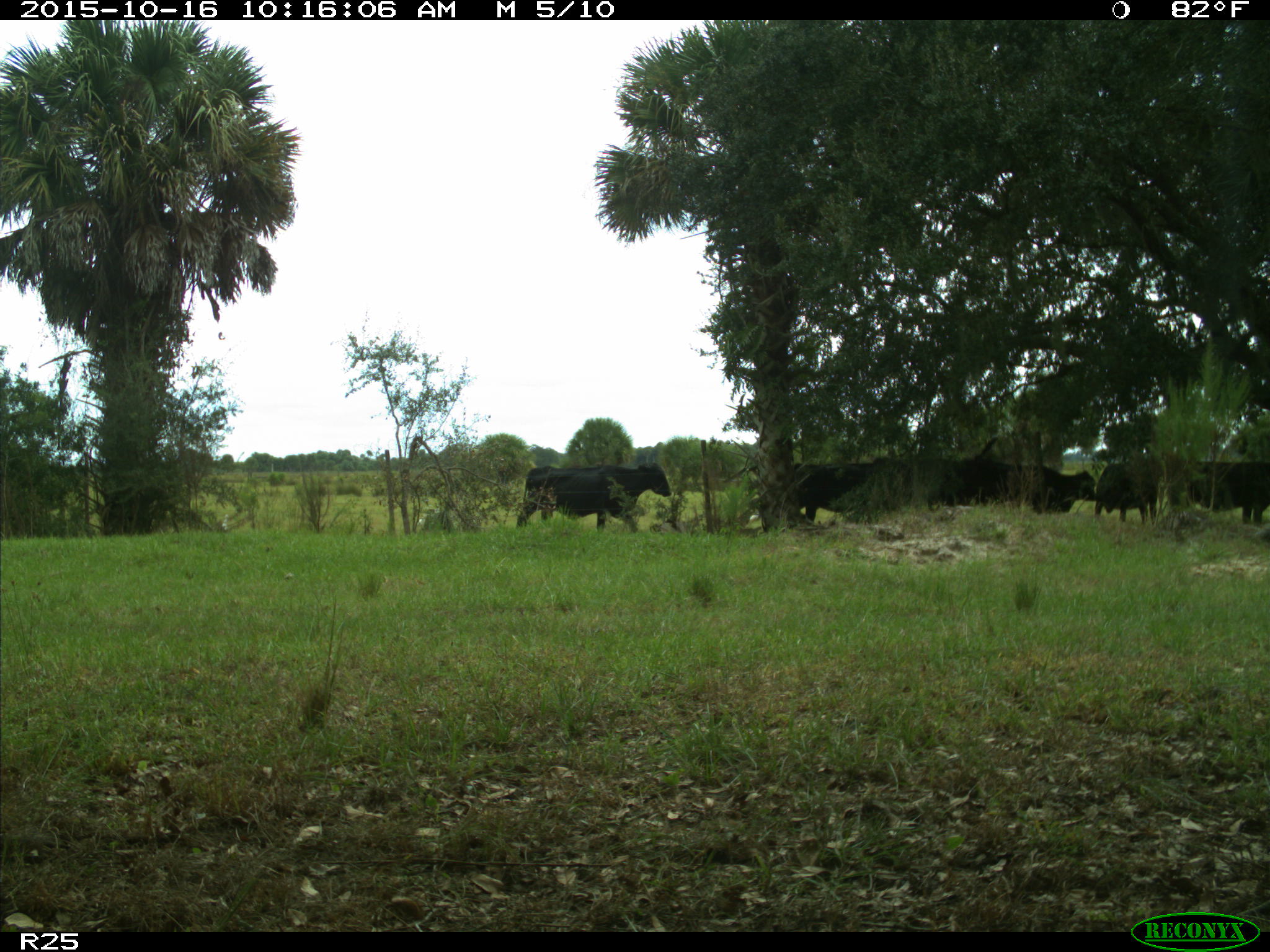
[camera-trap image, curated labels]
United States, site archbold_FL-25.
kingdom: Animalia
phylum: Chordata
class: Mammalia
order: Artiodactyla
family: Bovidae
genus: Bos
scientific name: Bos taurus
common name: domestic cow